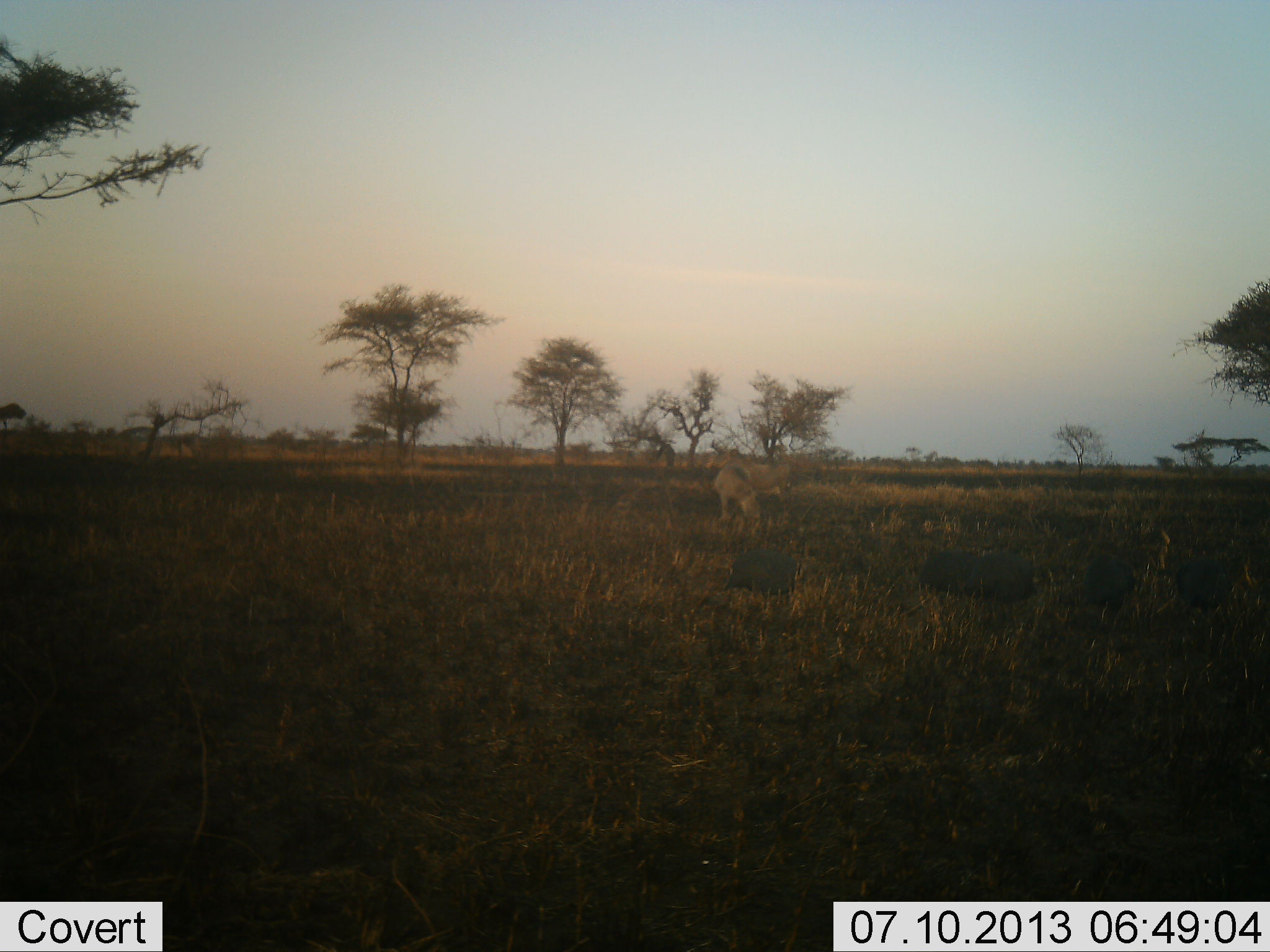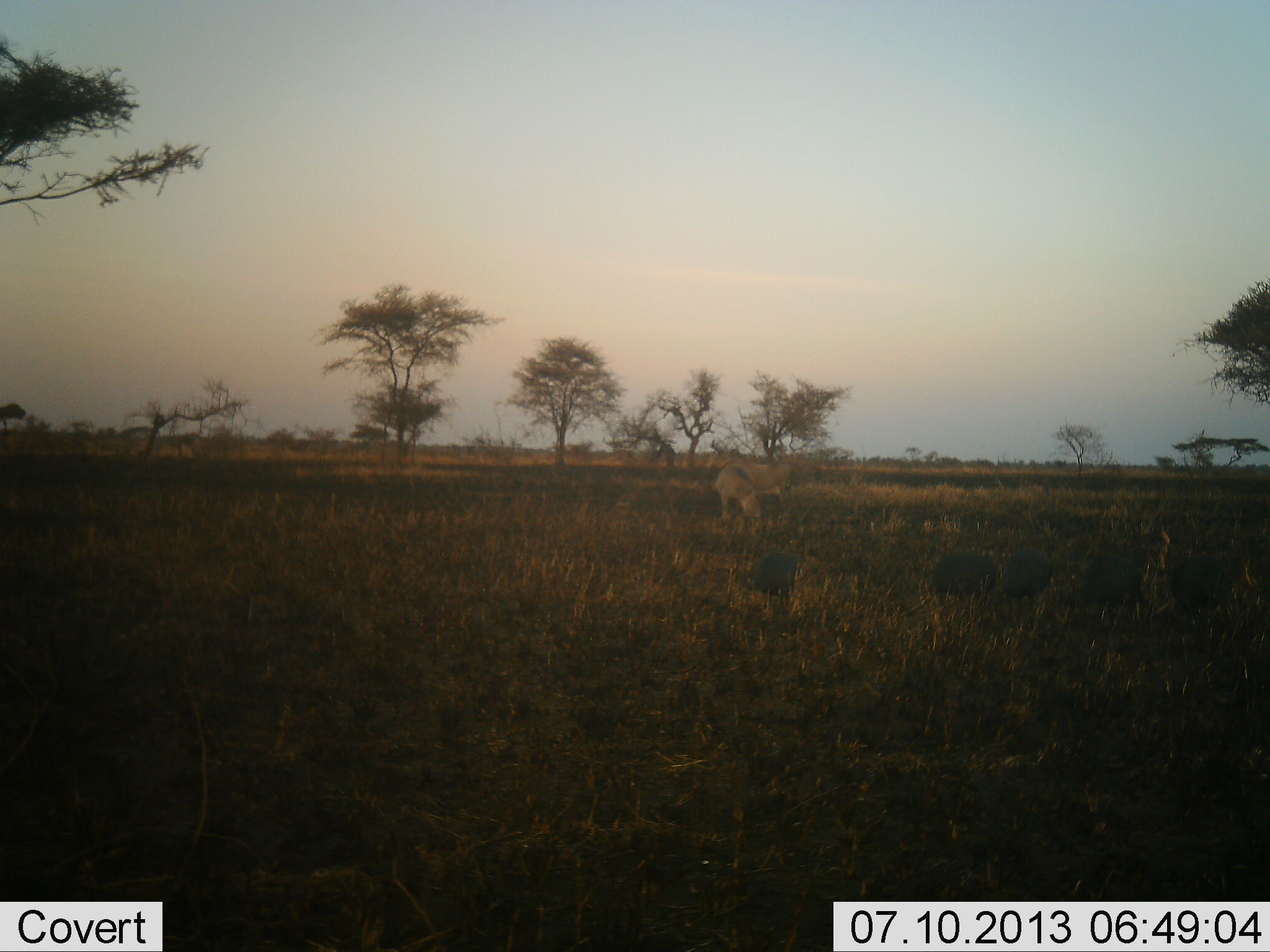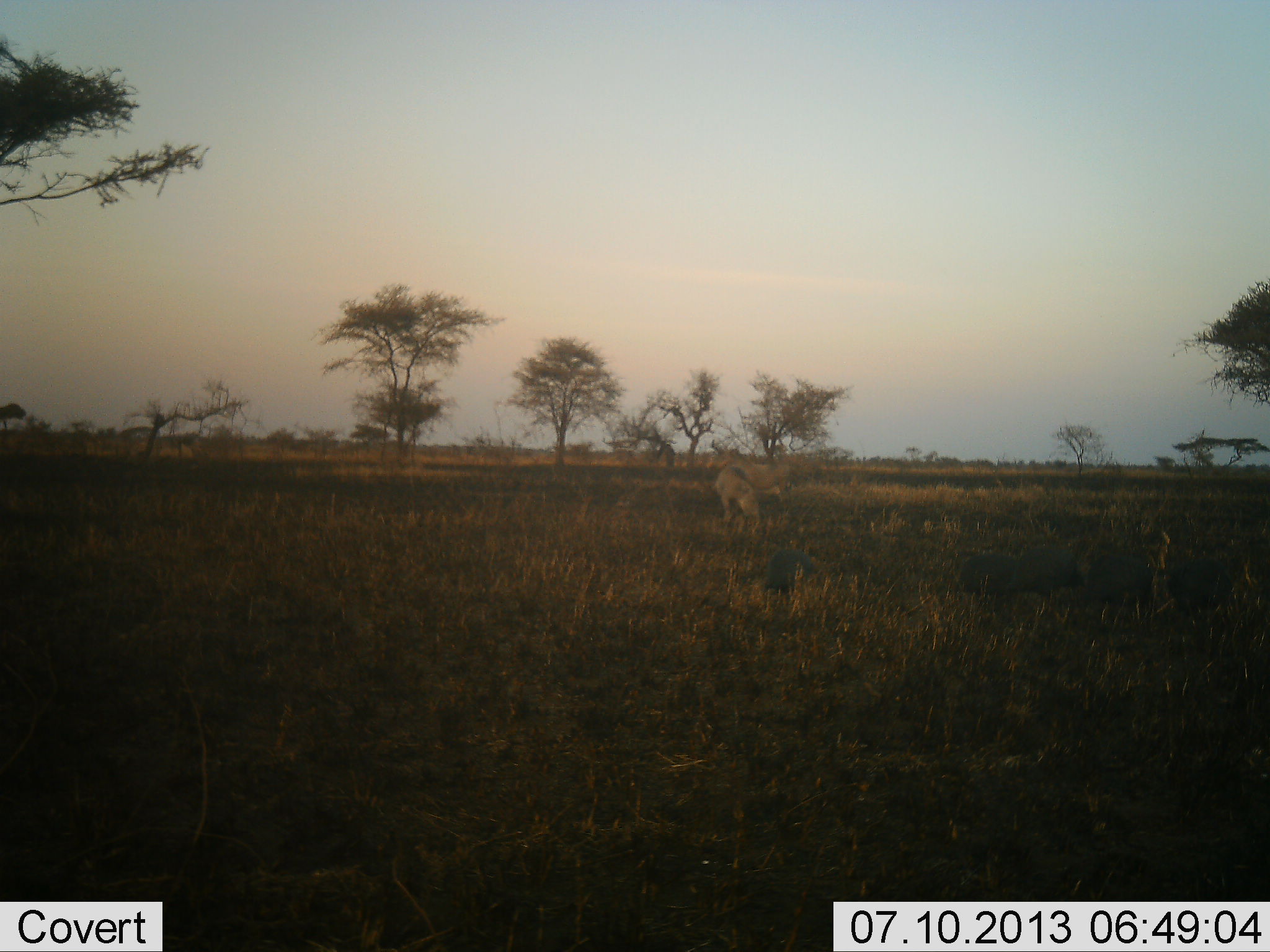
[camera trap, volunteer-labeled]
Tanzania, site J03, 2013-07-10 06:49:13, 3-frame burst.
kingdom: Animalia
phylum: Chordata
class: Aves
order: Galliformes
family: Numididae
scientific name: Numididae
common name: guinea fowl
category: guineafowl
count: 5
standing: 33%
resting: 0%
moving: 83%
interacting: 0%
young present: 0%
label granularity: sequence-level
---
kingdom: Animalia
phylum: Chordata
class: Mammalia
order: Artiodactyla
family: Suidae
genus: Phacochoerus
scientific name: Phacochoerus africanus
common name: warthog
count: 4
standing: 33%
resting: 0%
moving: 67%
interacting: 0%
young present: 0%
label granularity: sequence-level